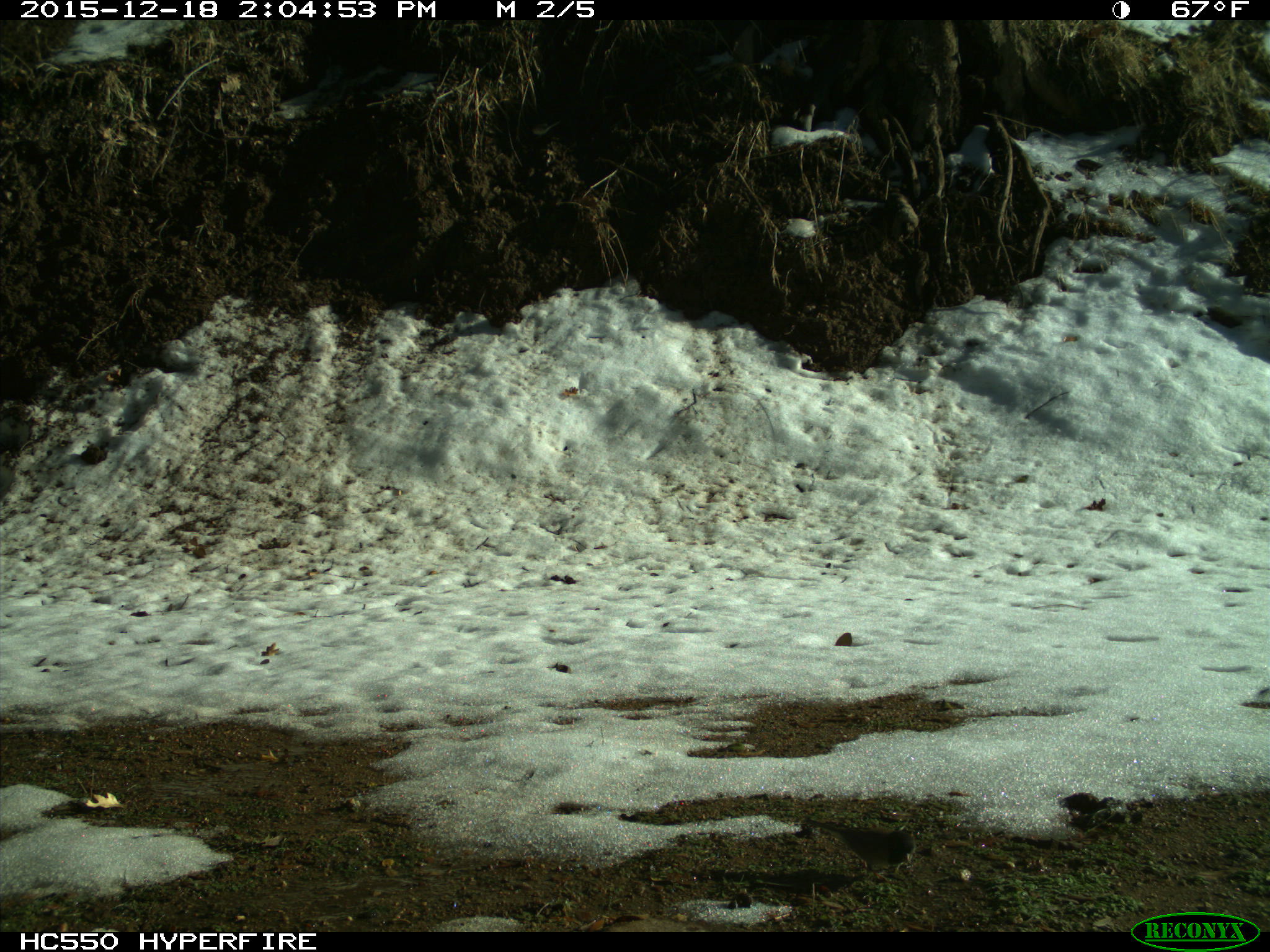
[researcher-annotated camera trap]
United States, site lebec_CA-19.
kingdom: Animalia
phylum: Chordata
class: Aves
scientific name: Aves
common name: birds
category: unidentified bird